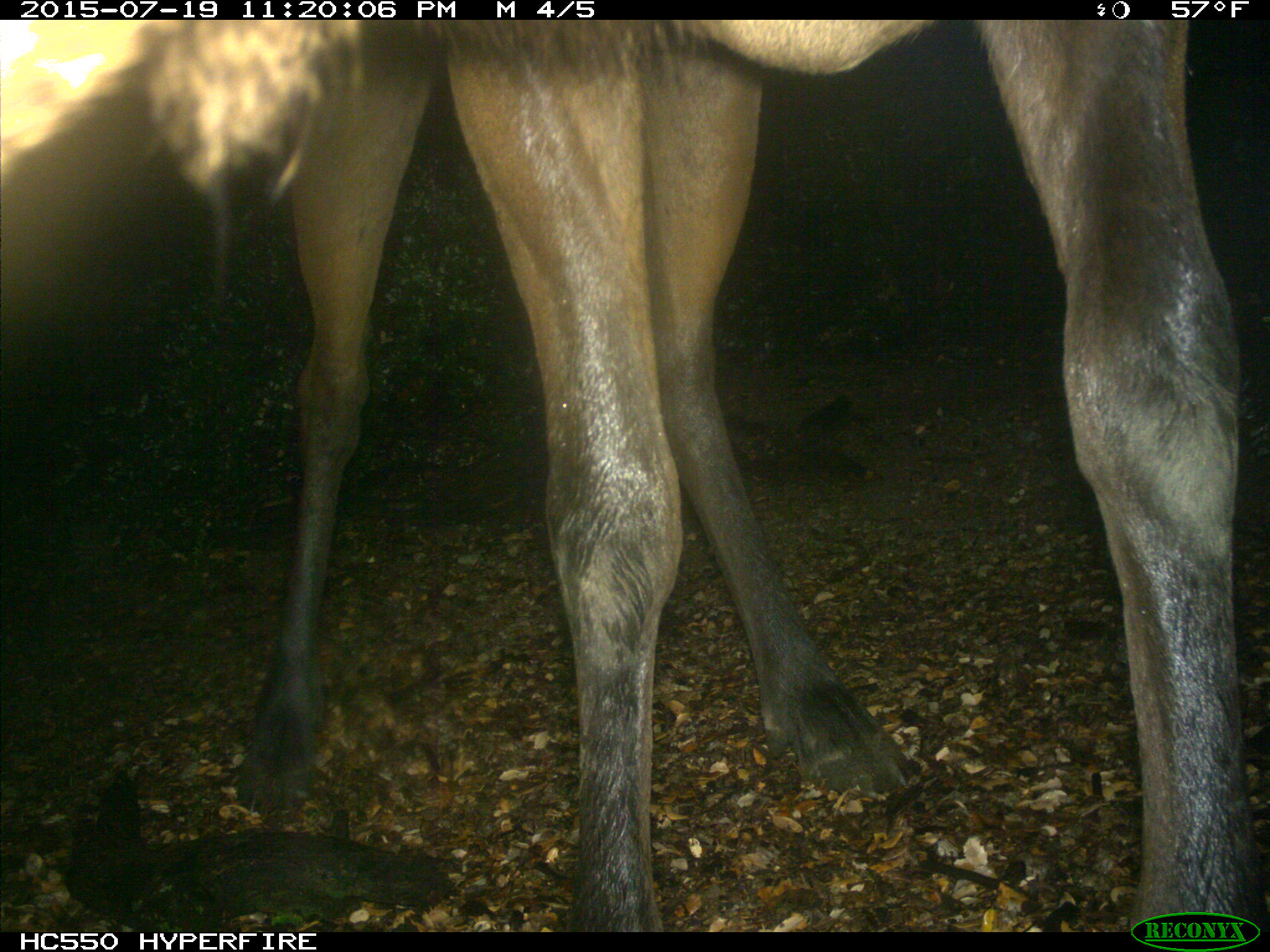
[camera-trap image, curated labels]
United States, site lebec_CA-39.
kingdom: Animalia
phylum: Chordata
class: Mammalia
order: Artiodactyla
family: Cervidae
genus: Cervus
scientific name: Cervus canadensis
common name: elk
Cervus canadensis (elk).